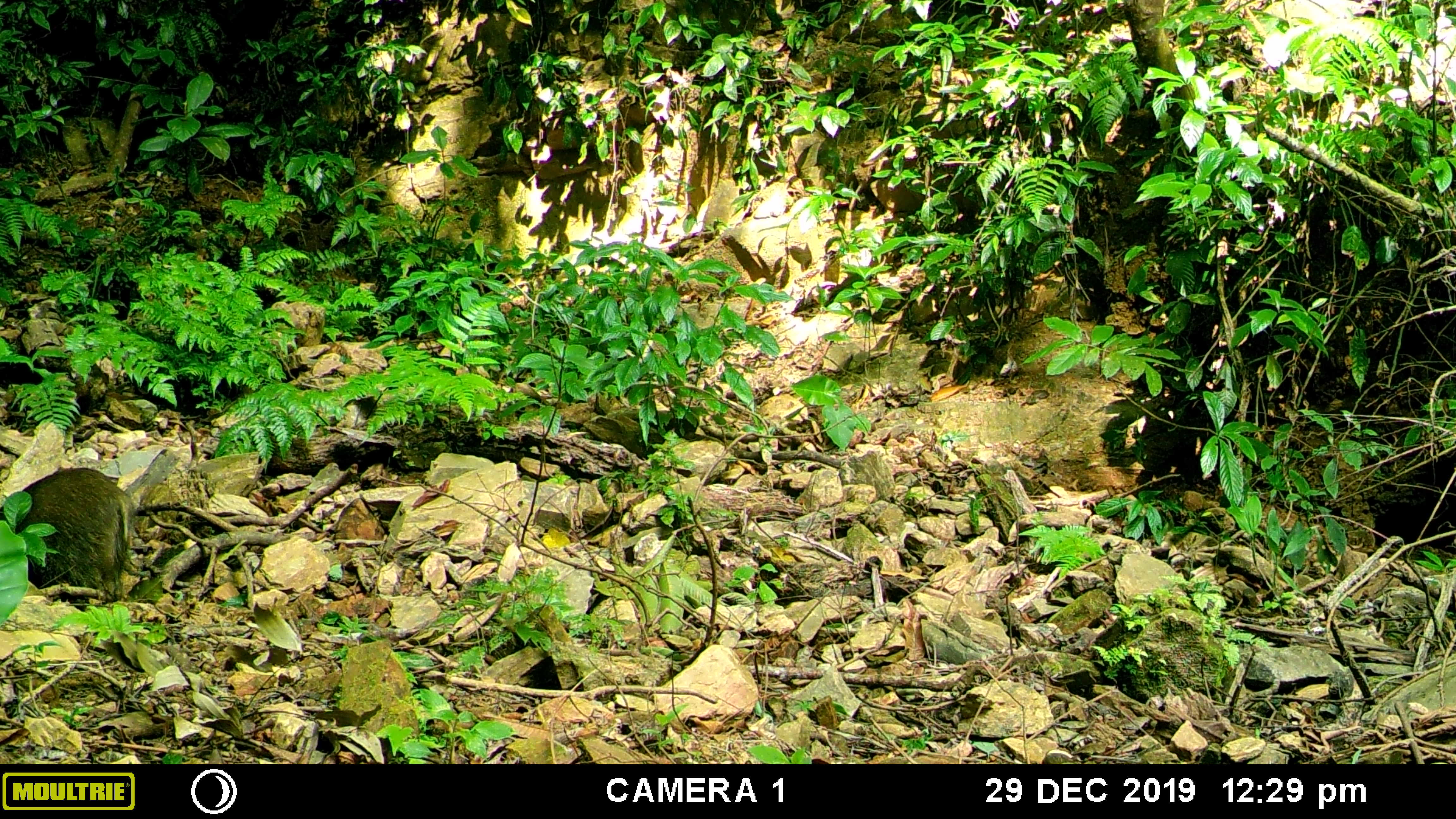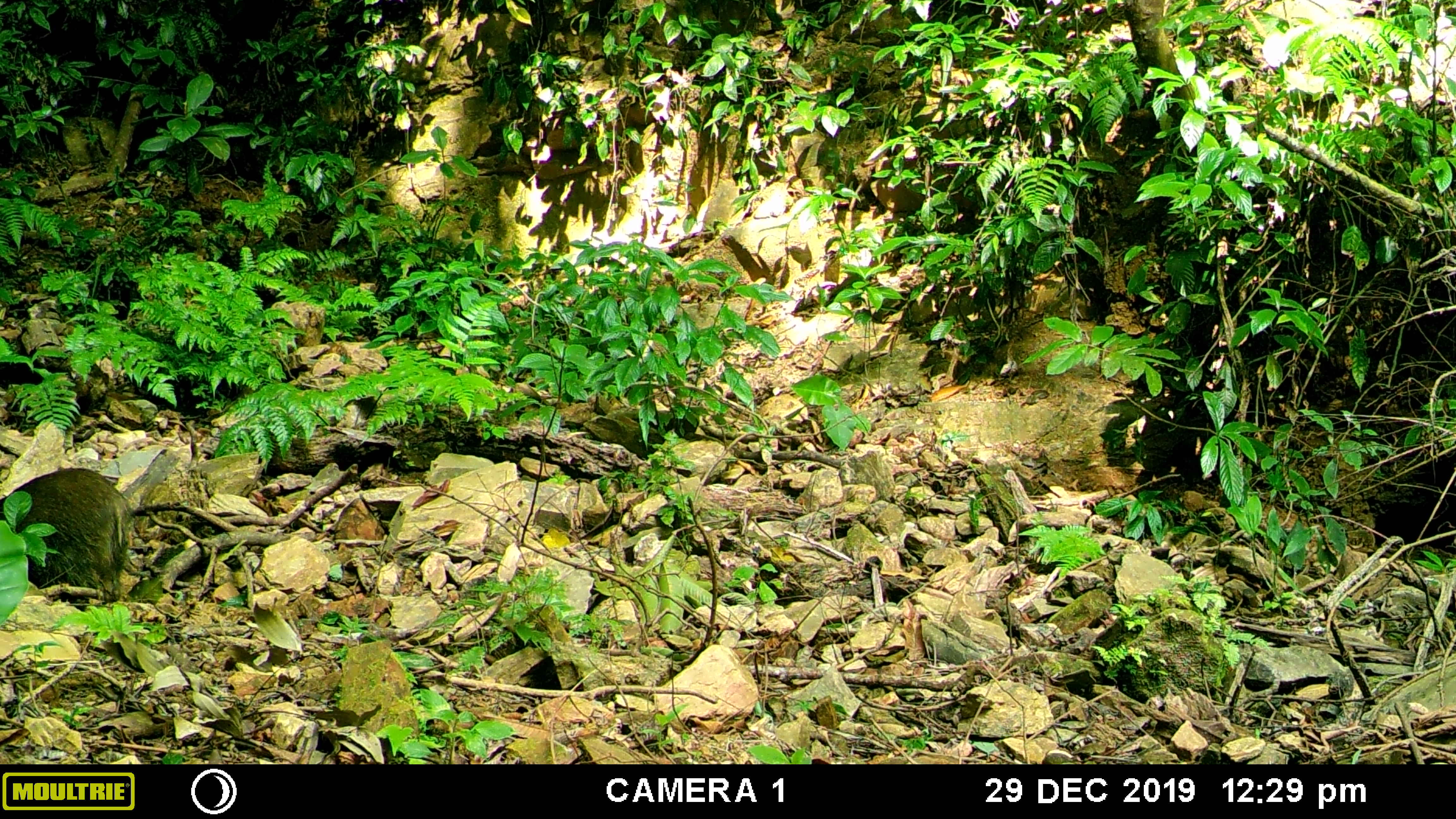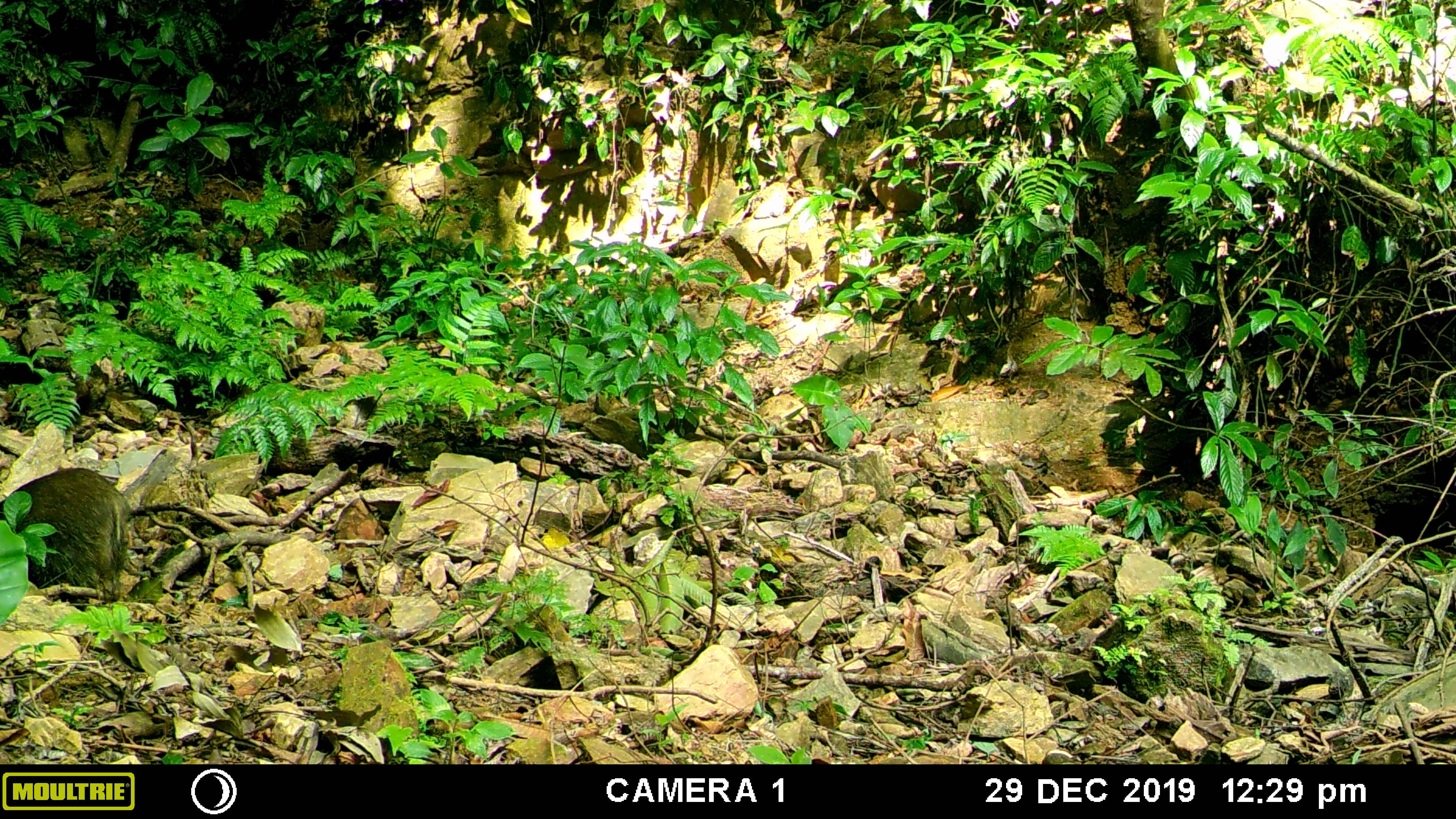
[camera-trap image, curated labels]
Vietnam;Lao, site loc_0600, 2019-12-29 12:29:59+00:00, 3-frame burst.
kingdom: Animalia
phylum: Chordata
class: Mammalia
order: Artiodactyla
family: Suidae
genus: Sus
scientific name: Sus scrofa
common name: eurasian wild pig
Eurasian wild pig (Sus scrofa). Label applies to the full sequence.